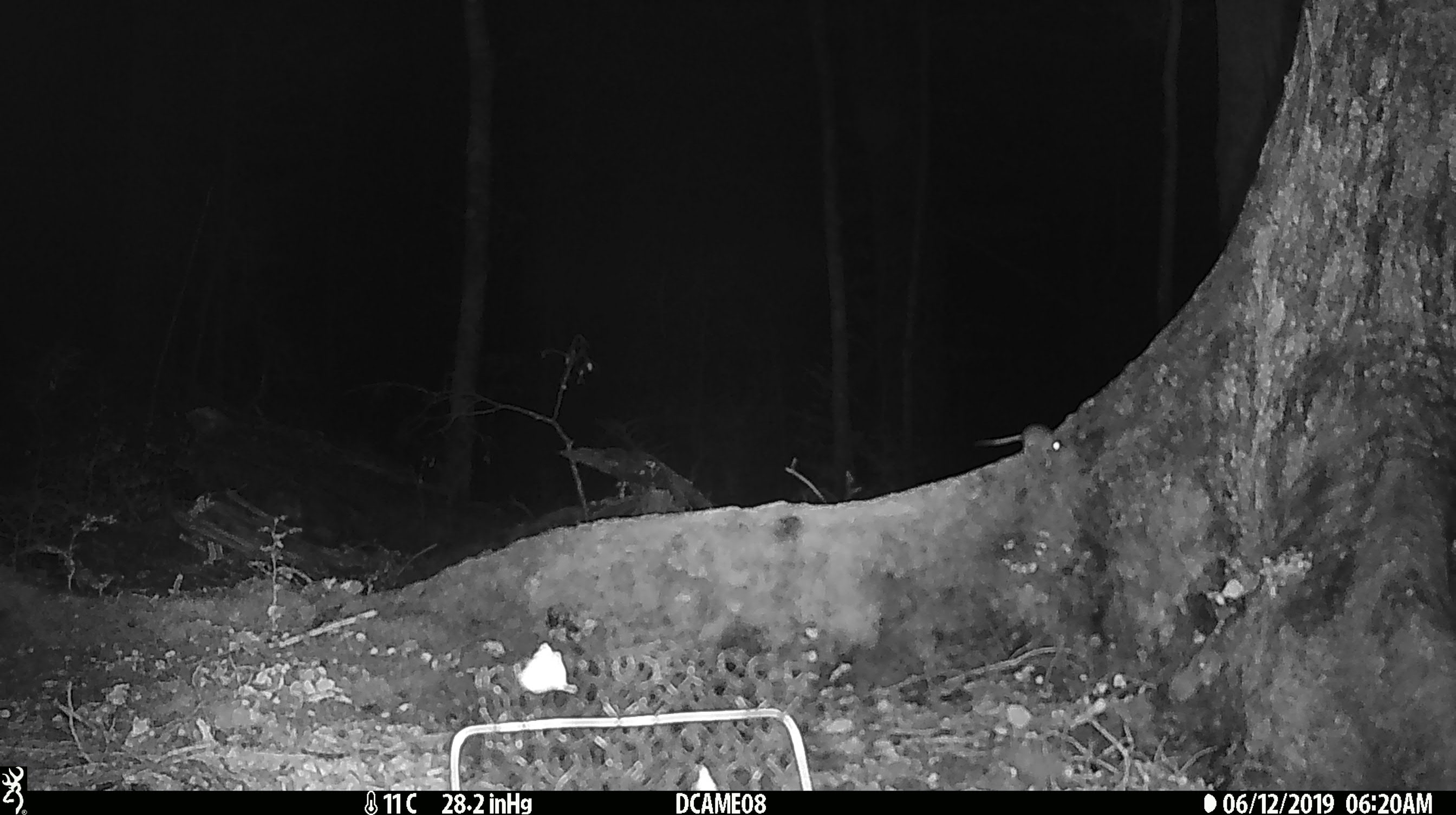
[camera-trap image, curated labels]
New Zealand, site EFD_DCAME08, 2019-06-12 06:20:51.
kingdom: Animalia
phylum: Chordata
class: Mammalia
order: Rodentia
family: Muridae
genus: Mus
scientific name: Mus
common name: mouse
Mouse (Mus).